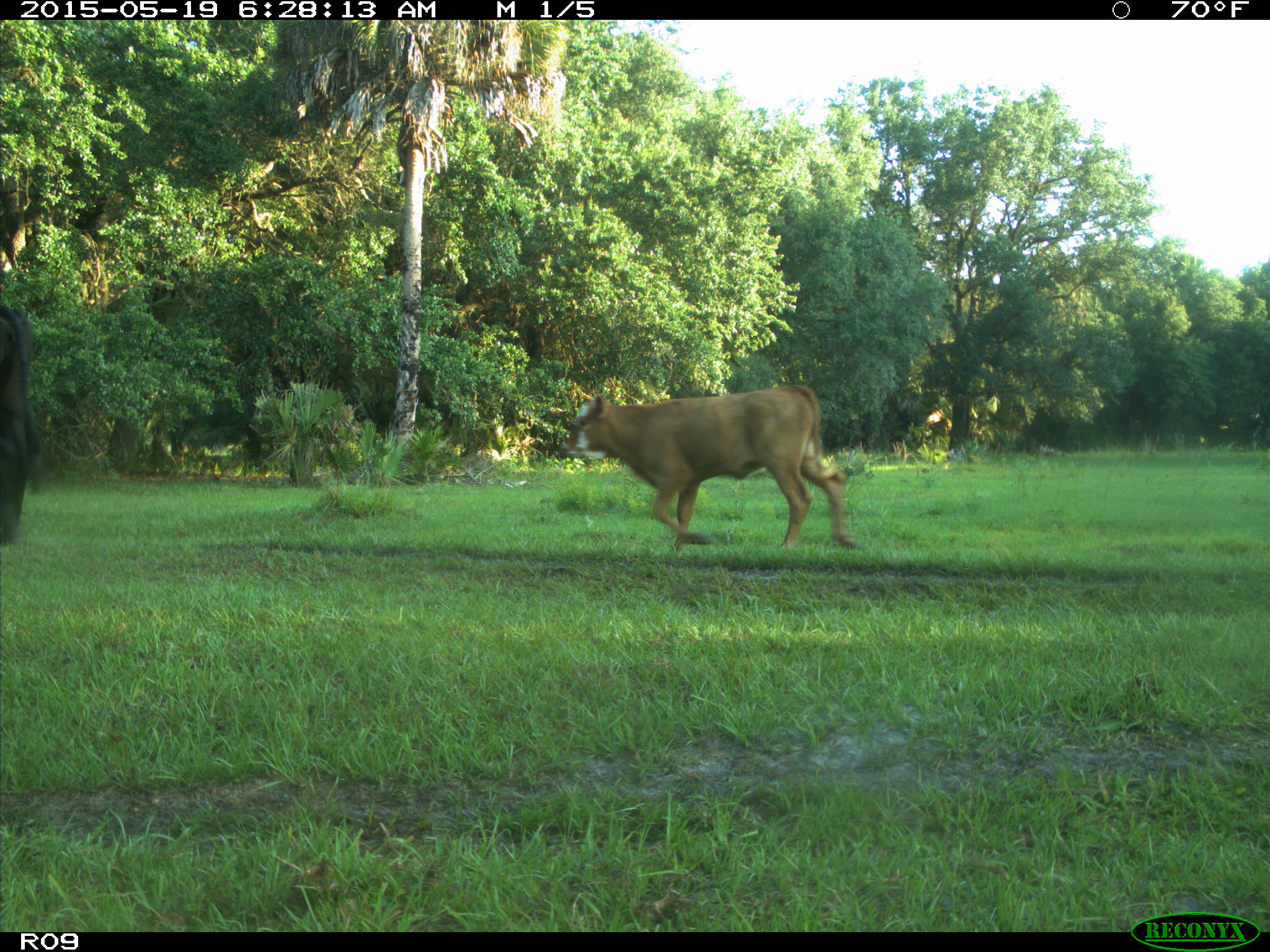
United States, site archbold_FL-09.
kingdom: Animalia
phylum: Chordata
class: Mammalia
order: Artiodactyla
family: Bovidae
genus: Bos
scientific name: Bos taurus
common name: domestic cow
Bos taurus (domestic cow).